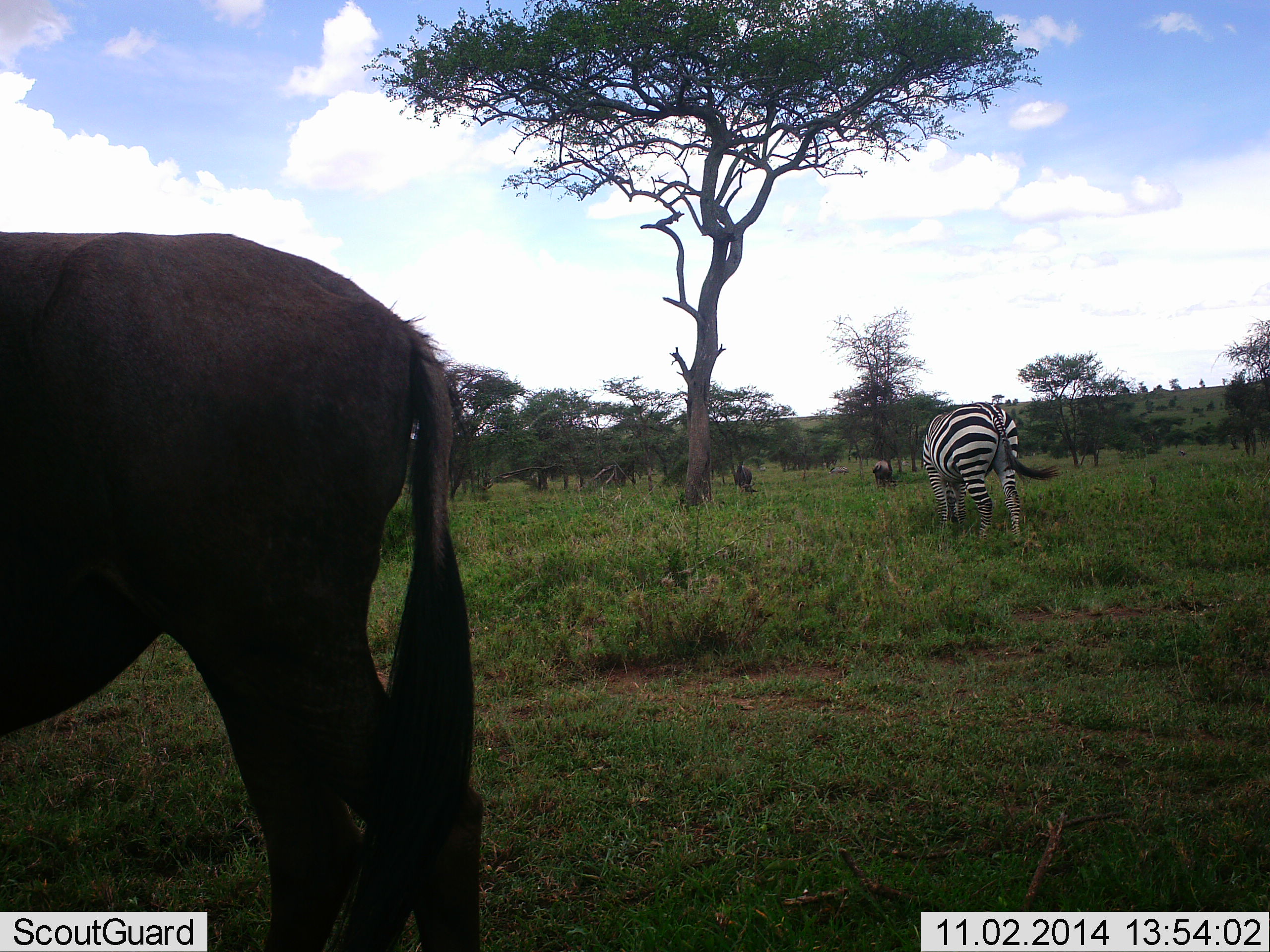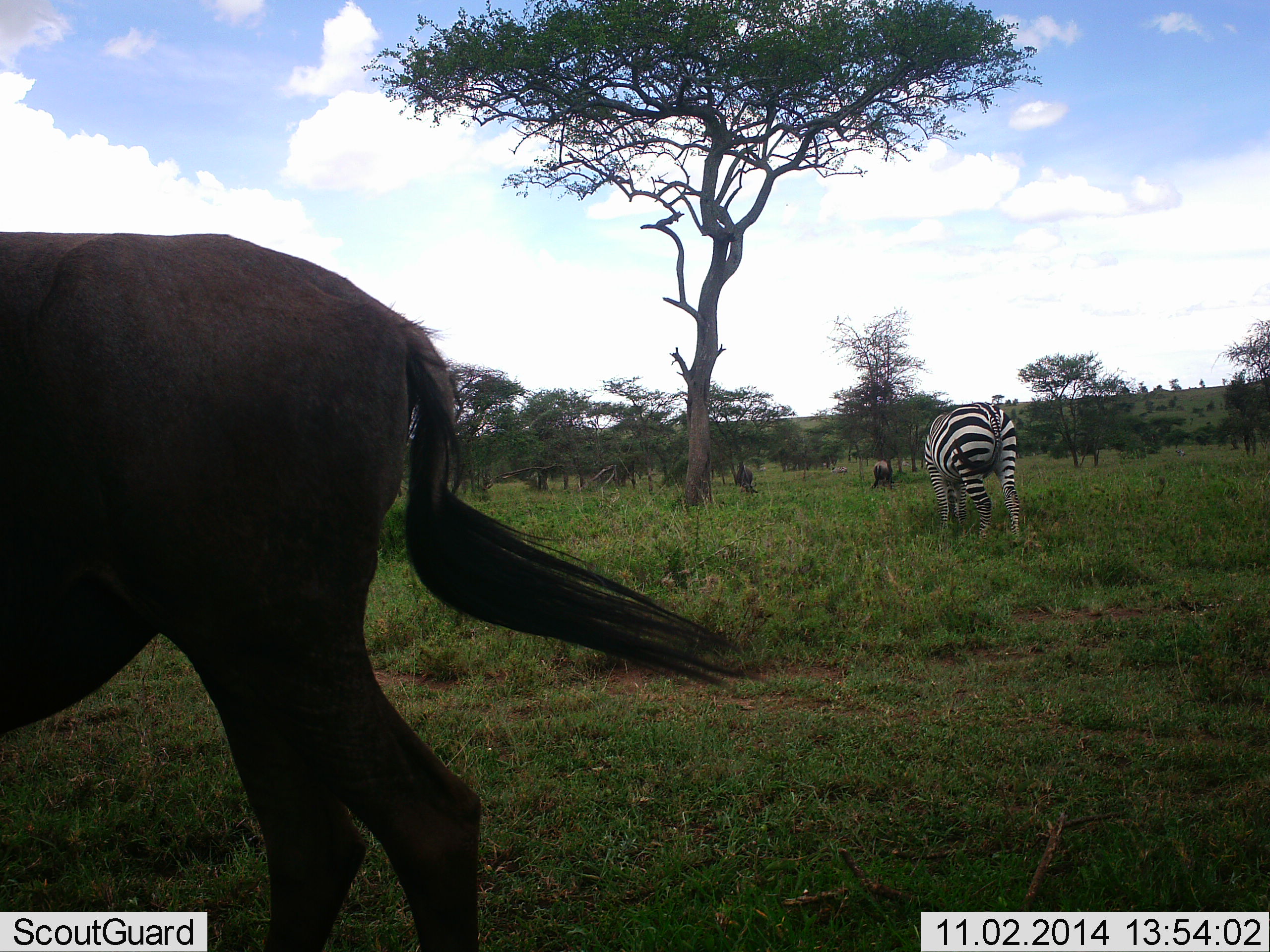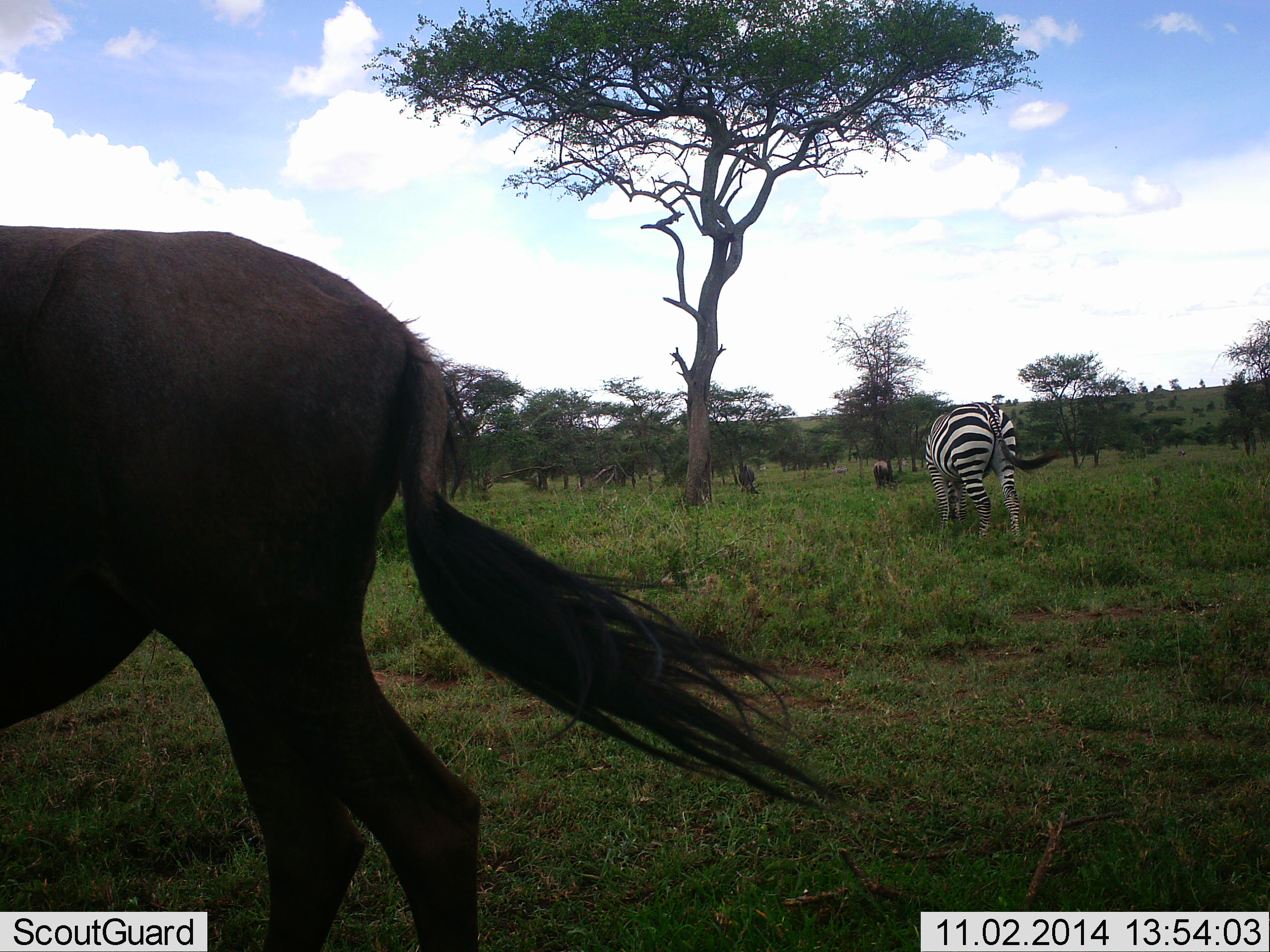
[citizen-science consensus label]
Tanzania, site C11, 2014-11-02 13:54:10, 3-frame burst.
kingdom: Animalia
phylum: Chordata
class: Mammalia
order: Artiodactyla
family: Bovidae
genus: Connochaetes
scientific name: Connochaetes taurinus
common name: blue wildebeest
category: wildebeest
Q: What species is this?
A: Wildebeest (blue wildebeest) (Connochaetes taurinus).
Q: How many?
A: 3.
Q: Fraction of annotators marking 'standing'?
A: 40%.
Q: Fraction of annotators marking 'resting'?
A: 0%.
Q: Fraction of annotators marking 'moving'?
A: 0%.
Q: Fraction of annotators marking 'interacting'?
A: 0%.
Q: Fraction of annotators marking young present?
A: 0%.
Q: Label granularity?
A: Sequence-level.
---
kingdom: Animalia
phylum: Chordata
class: Mammalia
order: Perissodactyla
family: Equidae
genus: Equus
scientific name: Equus quagga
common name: plains zebra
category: zebra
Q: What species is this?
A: Zebra (plains zebra) (Equus quagga).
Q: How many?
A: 1.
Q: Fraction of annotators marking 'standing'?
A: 33%.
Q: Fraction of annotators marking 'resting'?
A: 0%.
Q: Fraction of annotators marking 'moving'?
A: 0%.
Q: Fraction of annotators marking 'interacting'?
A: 0%.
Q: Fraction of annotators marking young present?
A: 0%.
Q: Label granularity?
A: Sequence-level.